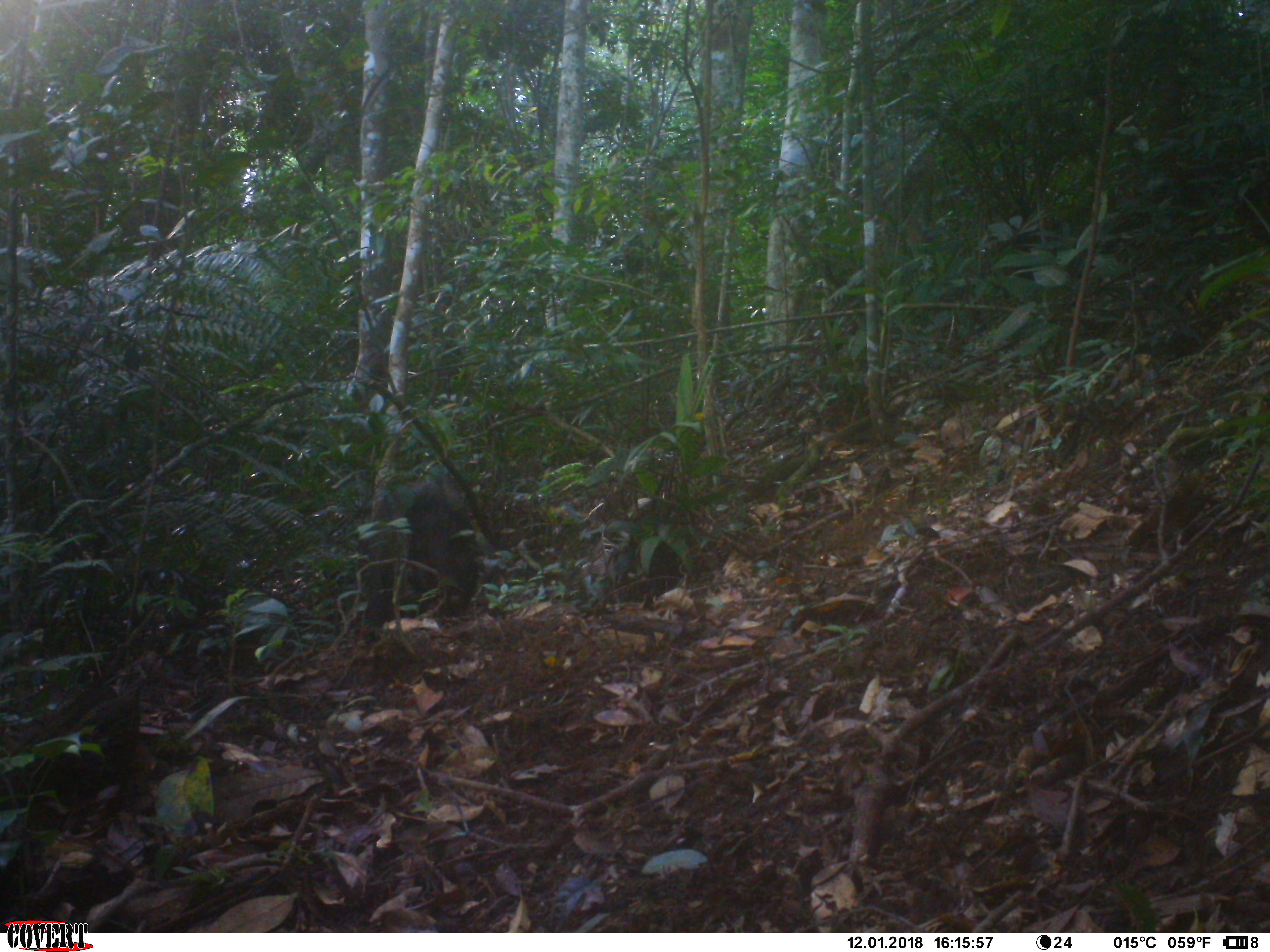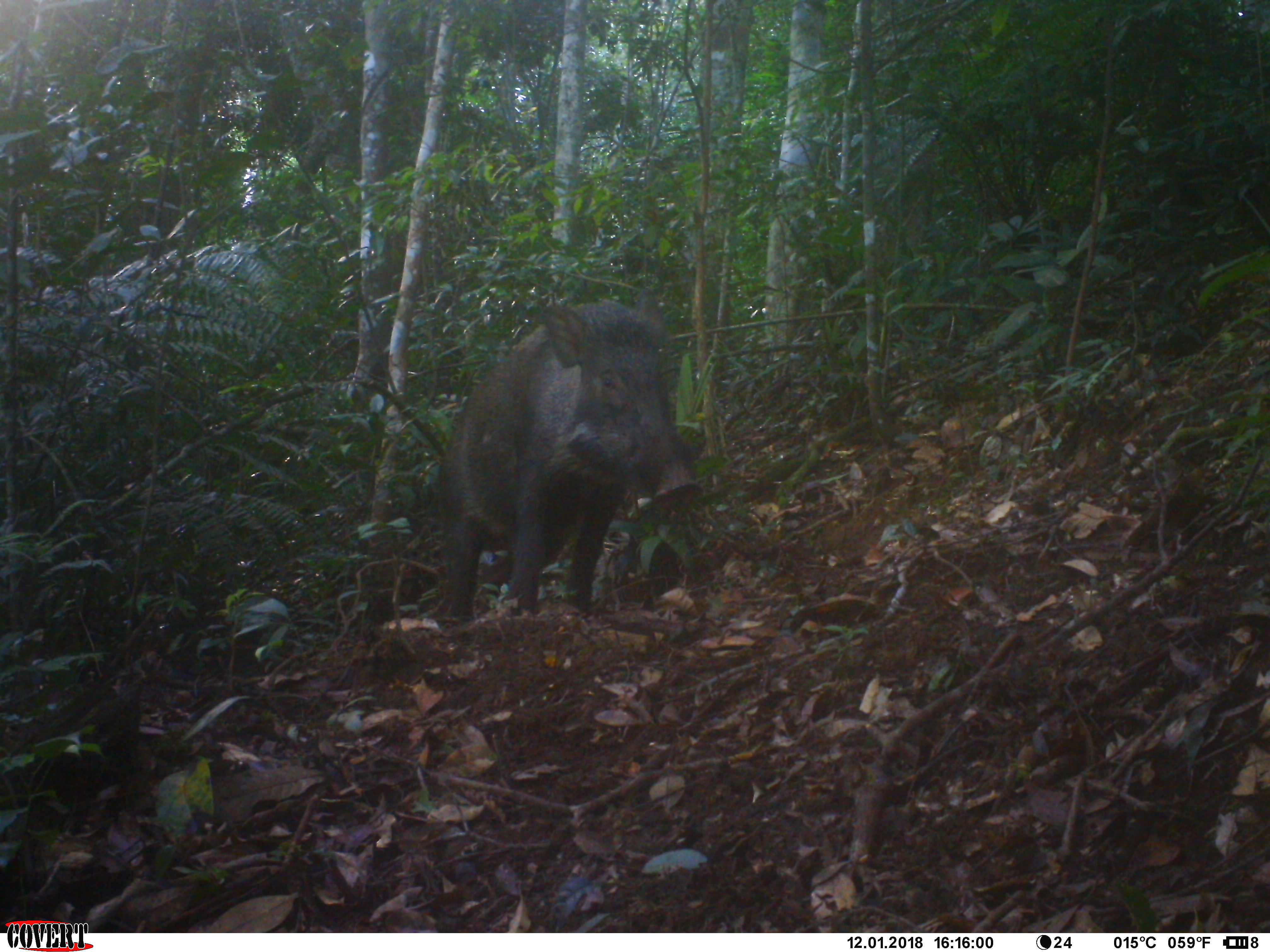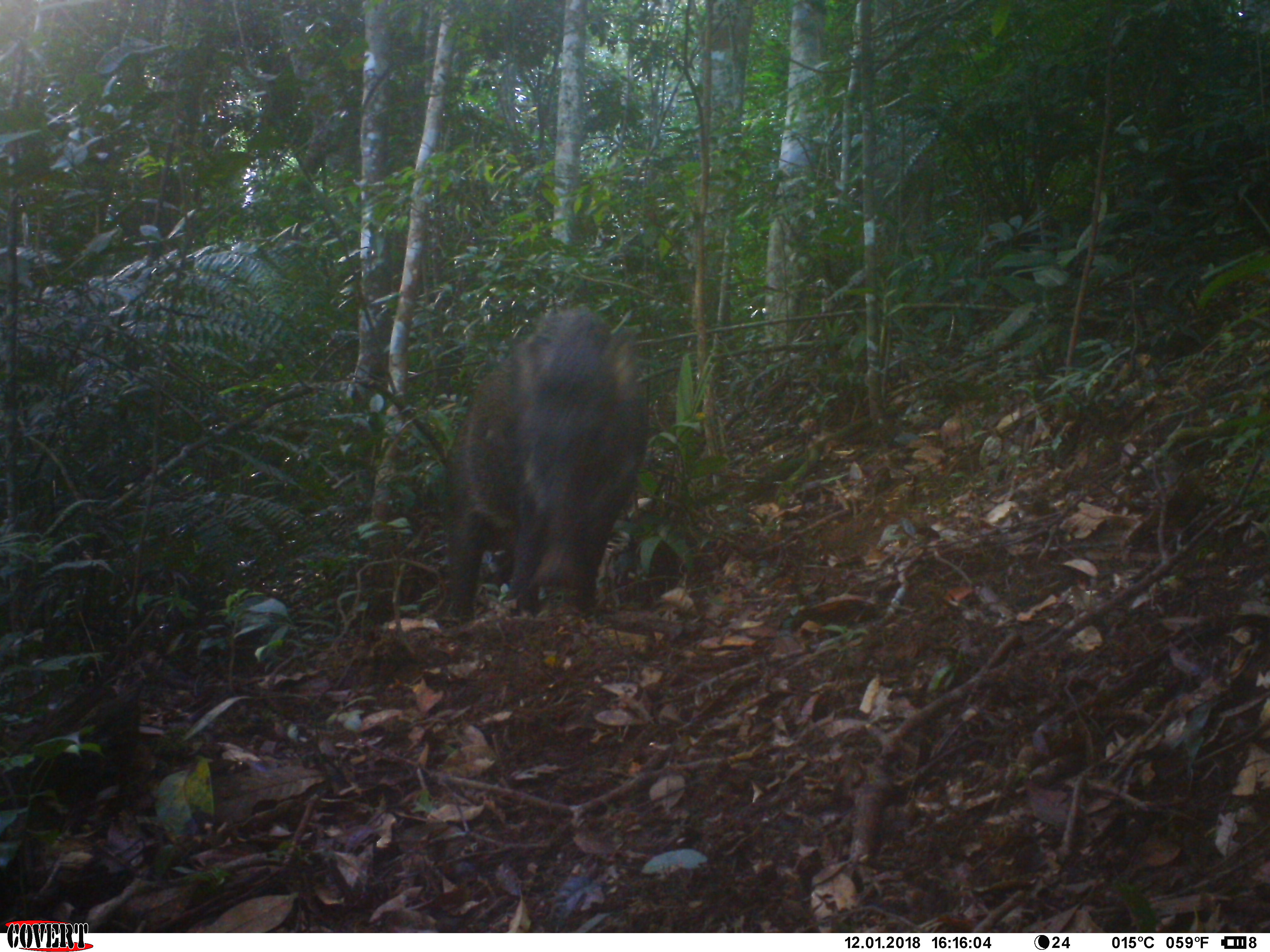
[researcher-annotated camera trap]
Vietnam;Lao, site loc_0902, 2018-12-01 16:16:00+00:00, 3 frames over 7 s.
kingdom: Animalia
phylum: Chordata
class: Mammalia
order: Artiodactyla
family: Suidae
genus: Sus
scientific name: Sus scrofa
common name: eurasian wild pig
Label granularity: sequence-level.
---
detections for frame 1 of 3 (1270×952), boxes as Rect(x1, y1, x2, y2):
eurasian wild pig: Rect(354, 474, 480, 644)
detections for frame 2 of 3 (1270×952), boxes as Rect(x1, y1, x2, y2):
eurasian wild pig: Rect(441, 287, 698, 635)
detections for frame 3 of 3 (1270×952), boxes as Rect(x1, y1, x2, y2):
eurasian wild pig: Rect(438, 304, 650, 634)